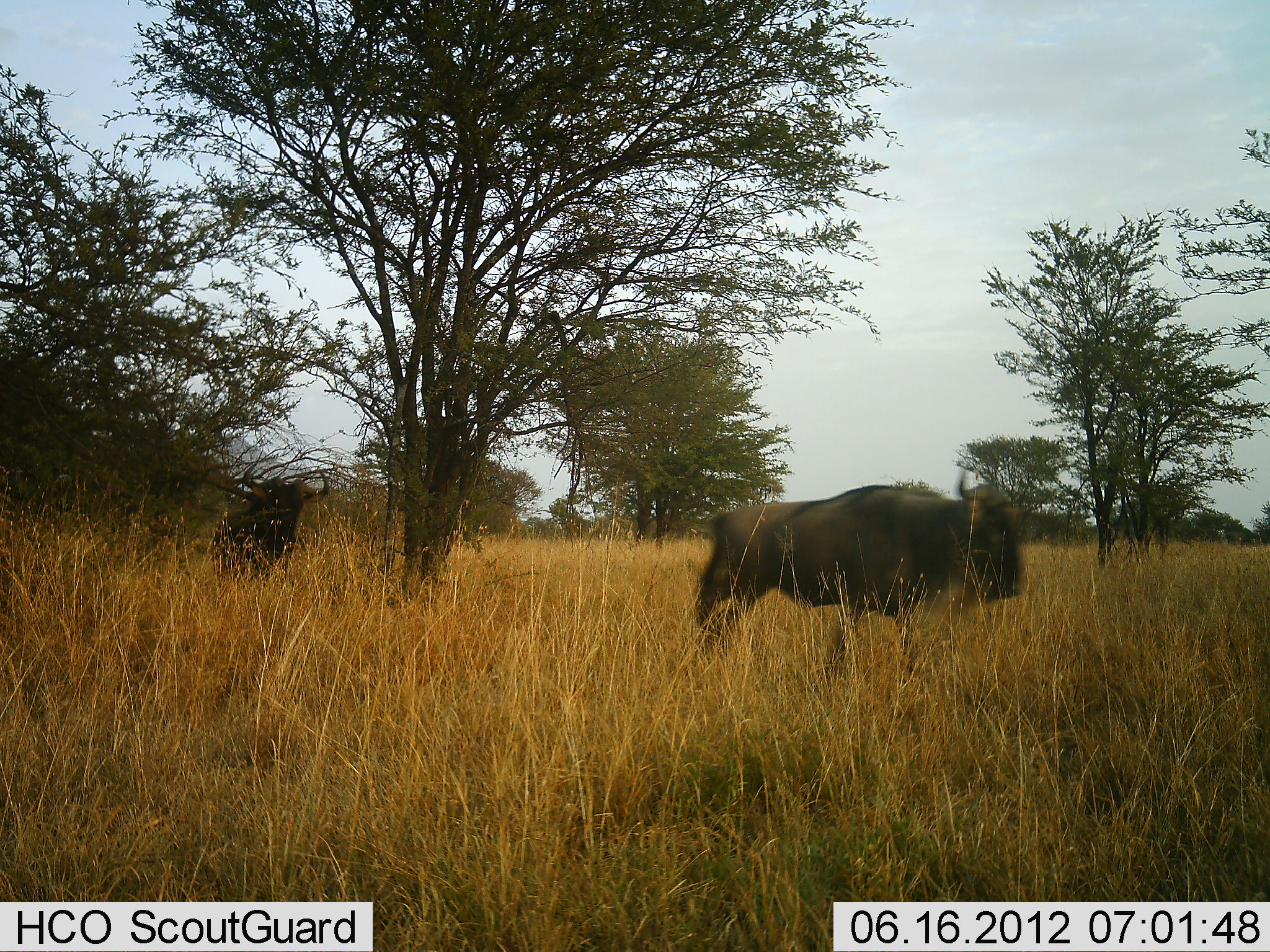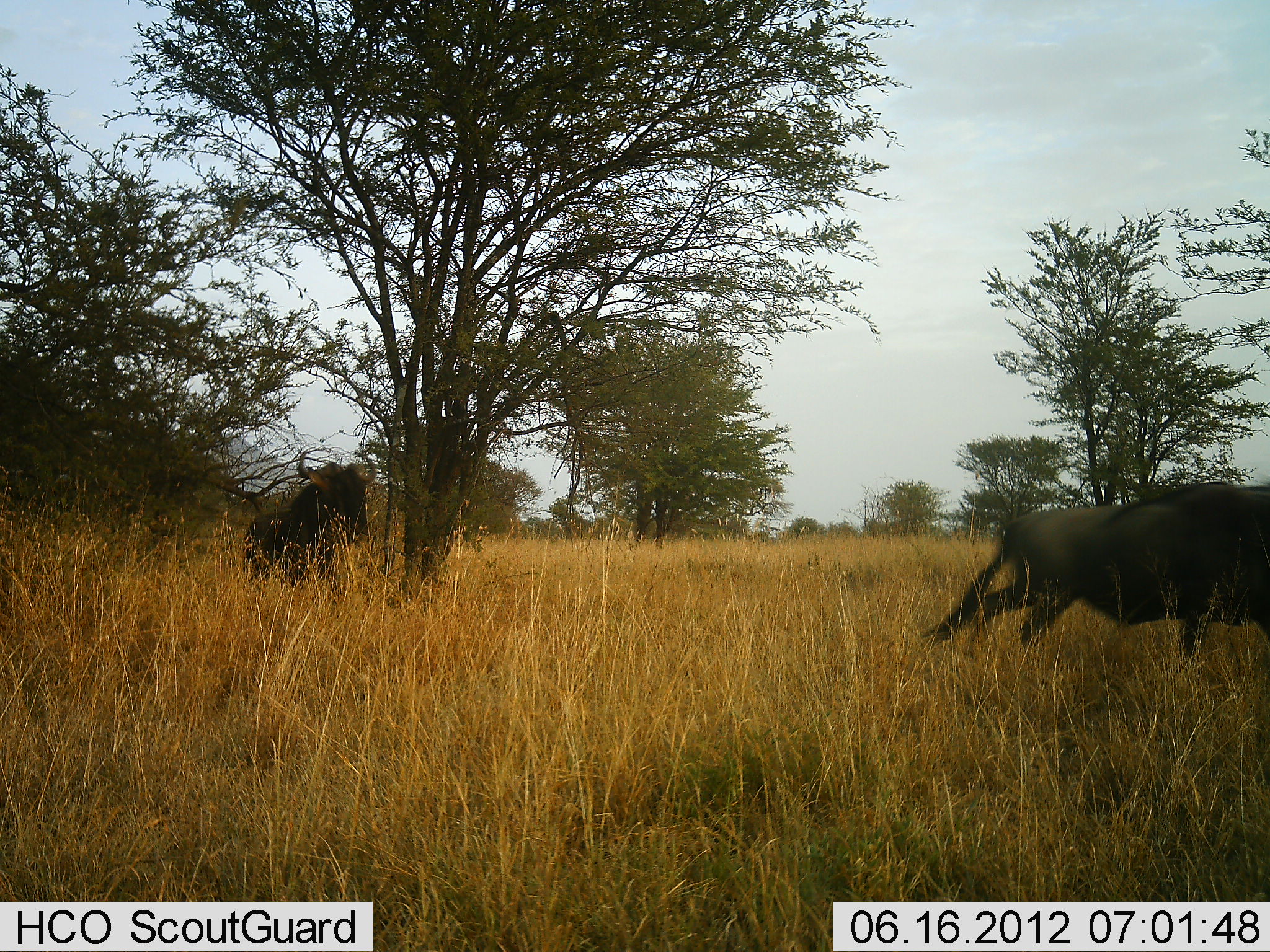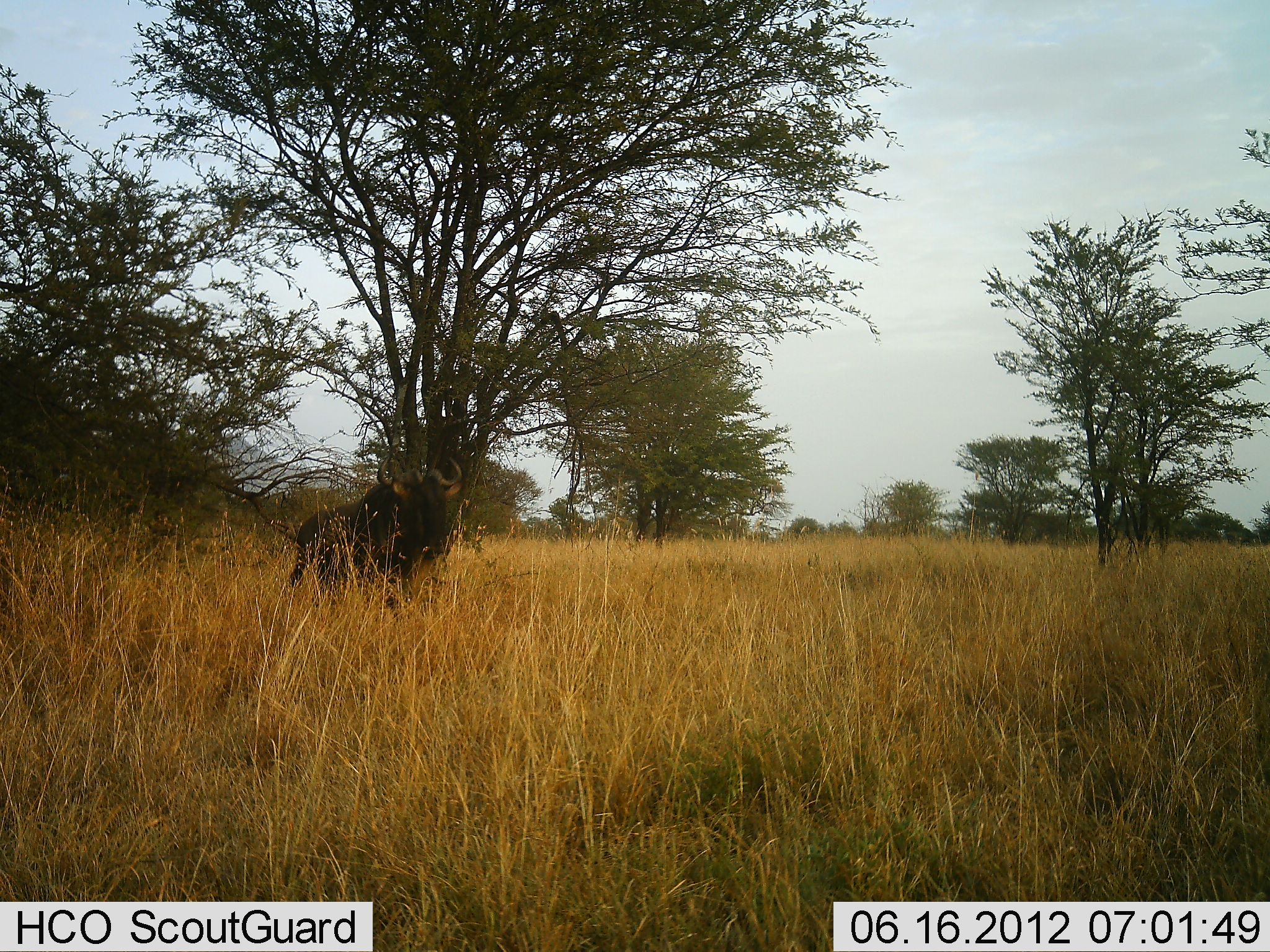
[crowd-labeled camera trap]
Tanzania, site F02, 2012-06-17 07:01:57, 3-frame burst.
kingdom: Animalia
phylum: Chordata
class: Mammalia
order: Artiodactyla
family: Bovidae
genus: Connochaetes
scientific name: Connochaetes taurinus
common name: blue wildebeest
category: wildebeest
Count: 2.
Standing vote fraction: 0%.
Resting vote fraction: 0%.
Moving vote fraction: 100%.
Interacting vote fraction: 10%.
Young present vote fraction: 0%.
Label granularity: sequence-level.